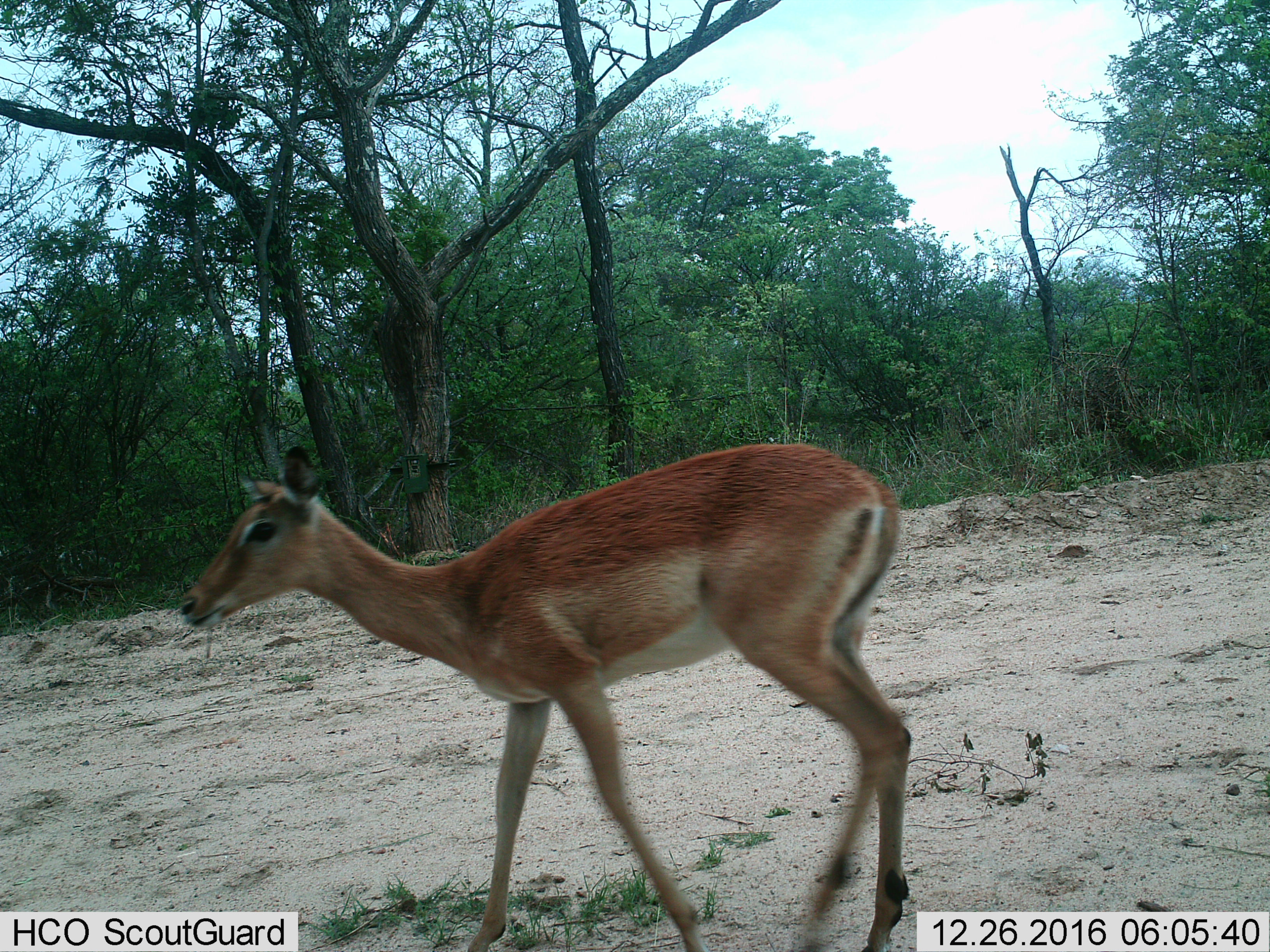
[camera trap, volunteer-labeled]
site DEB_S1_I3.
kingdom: Animalia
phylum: Chordata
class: Mammalia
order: Artiodactyla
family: Bovidae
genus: Aepyceros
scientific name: Aepyceros melampus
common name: impala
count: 1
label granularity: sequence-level